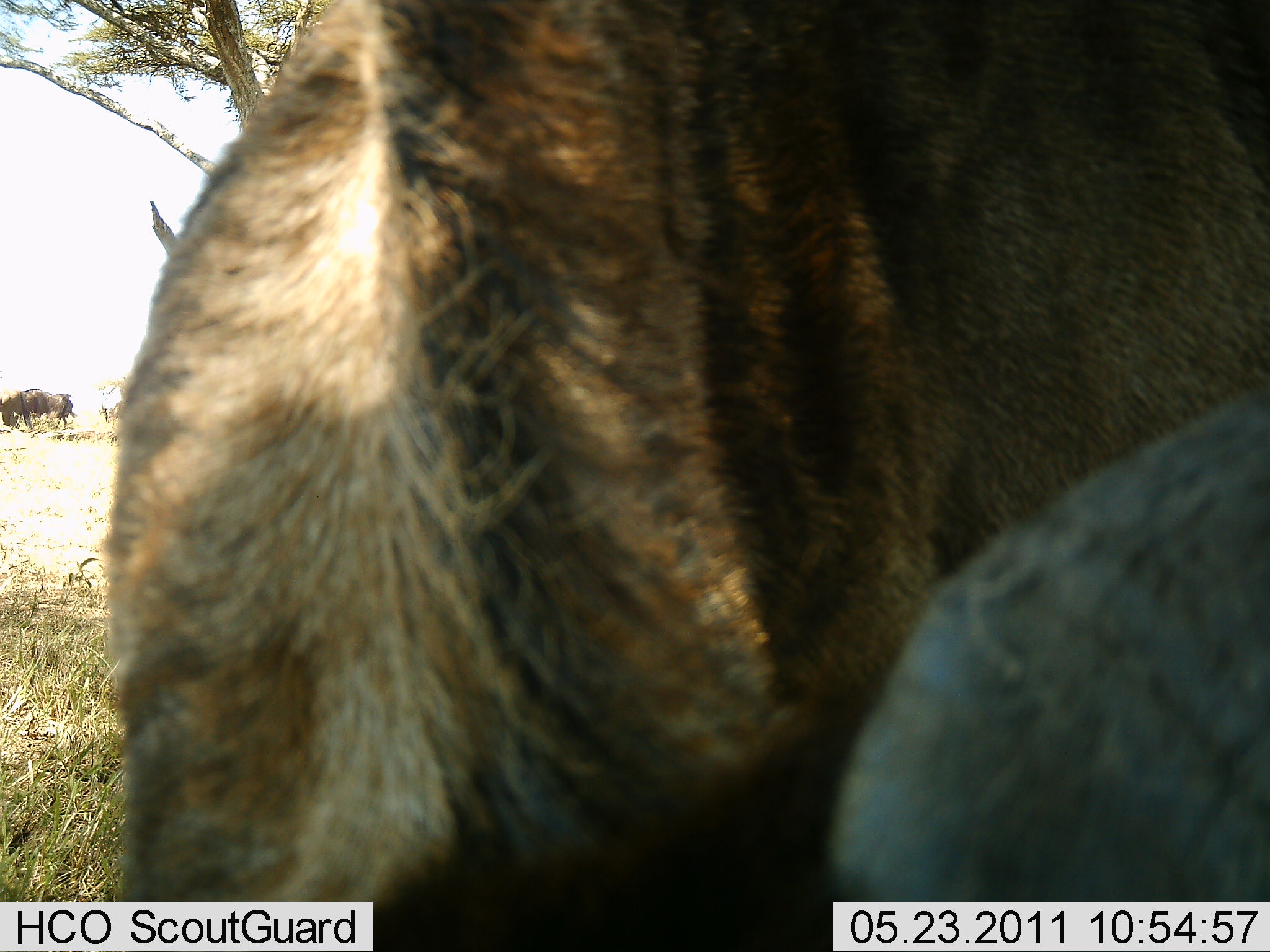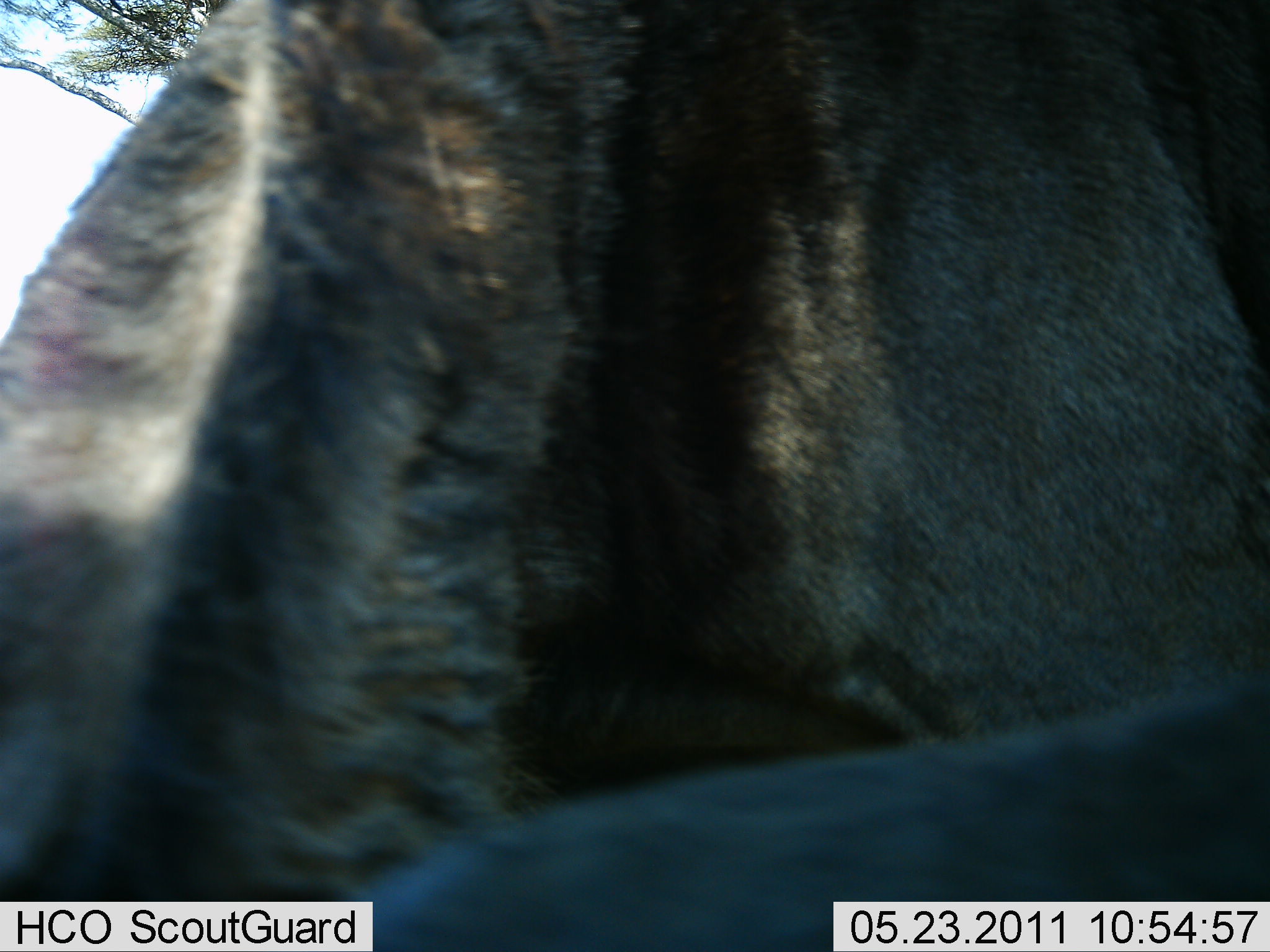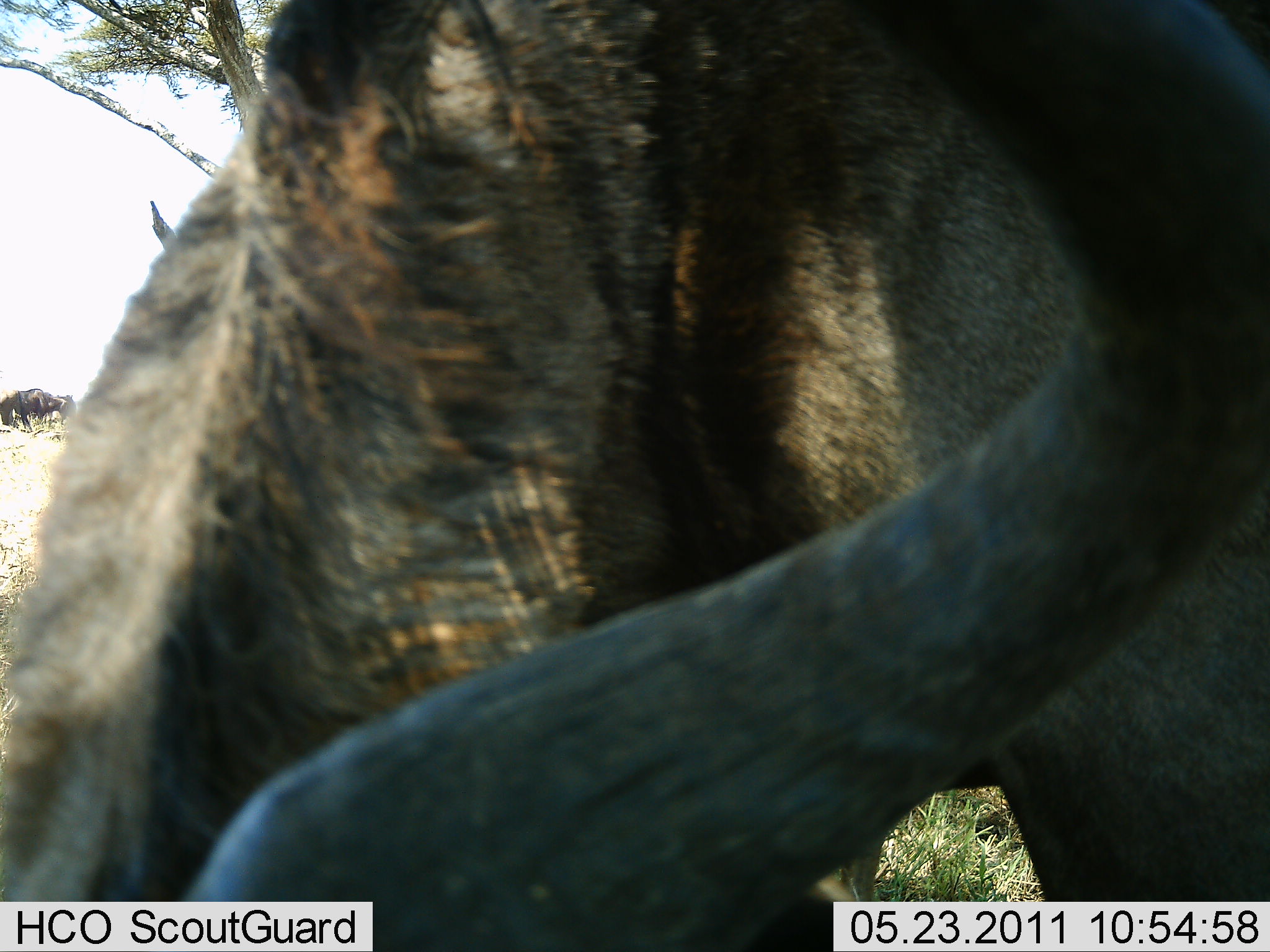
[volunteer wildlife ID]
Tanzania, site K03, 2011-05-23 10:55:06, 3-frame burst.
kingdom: Animalia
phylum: Chordata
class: Mammalia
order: Artiodactyla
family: Bovidae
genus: Connochaetes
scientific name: Connochaetes taurinus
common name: blue wildebeest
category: wildebeest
Wildebeest (blue wildebeest) (Connochaetes taurinus), count 2. Behavior (volunteer vote fractions): standing 60%, resting 0%, moving 10%, interacting 20%. Young present (vote fraction): 0%. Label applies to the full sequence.